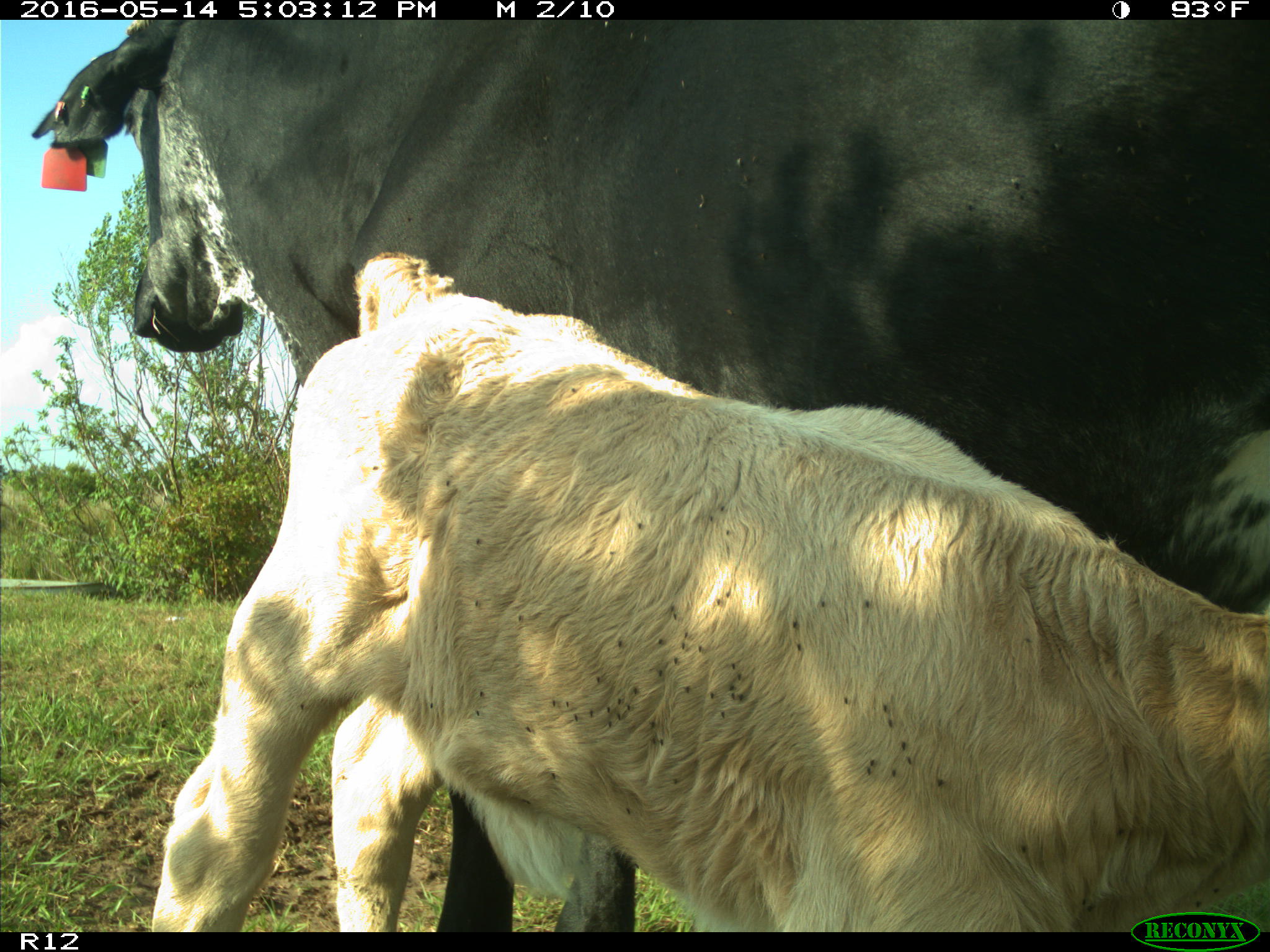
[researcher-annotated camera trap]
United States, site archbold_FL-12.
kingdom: Animalia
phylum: Chordata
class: Mammalia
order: Artiodactyla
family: Bovidae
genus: Bos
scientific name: Bos taurus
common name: domestic cow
Bos taurus (domestic cow).